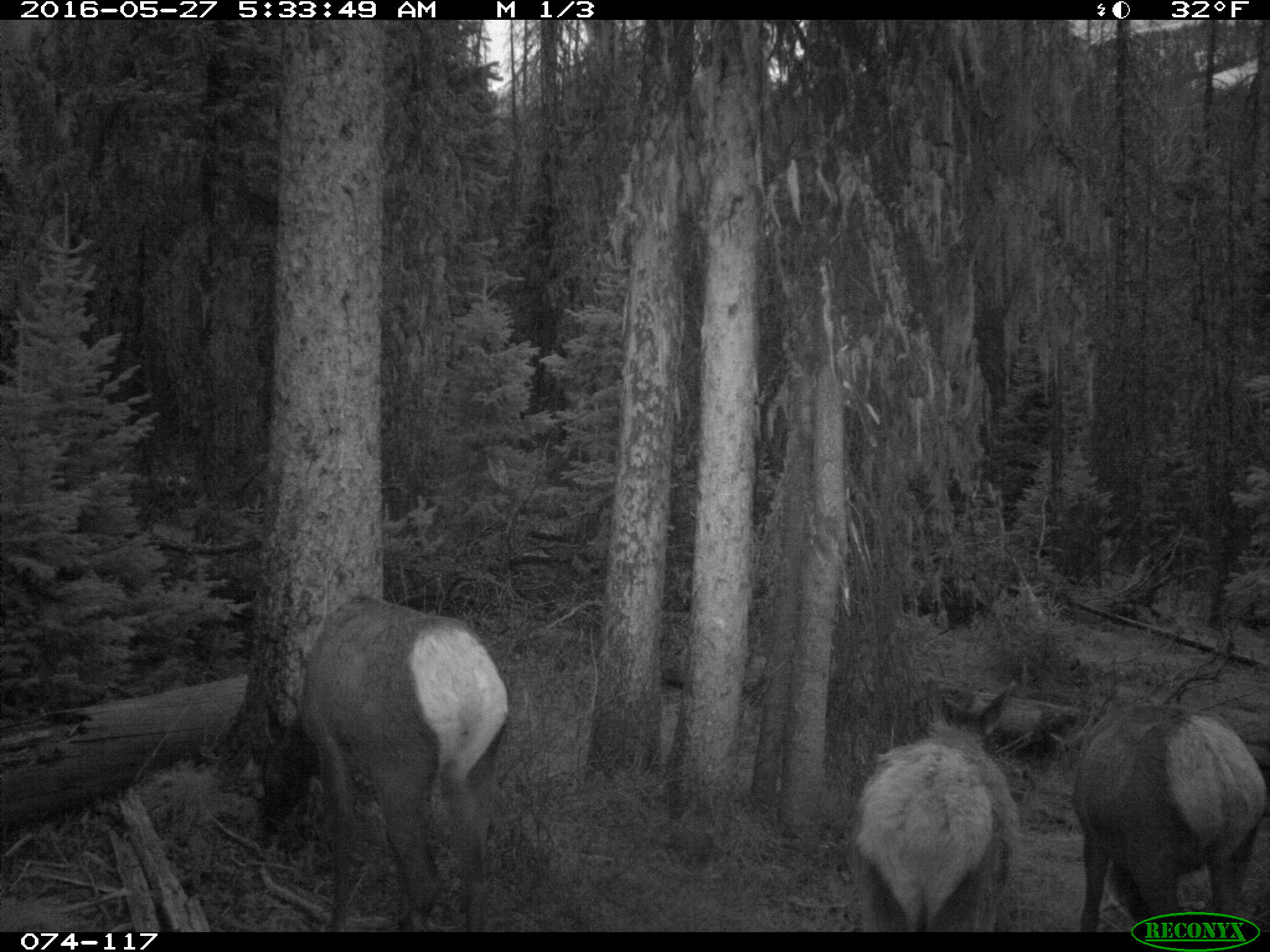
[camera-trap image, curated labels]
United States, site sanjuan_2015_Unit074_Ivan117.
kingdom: Animalia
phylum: Chordata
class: Mammalia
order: Artiodactyla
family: Cervidae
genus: Cervus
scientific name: Cervus elaphus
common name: red deer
Cervus elaphus (red deer).